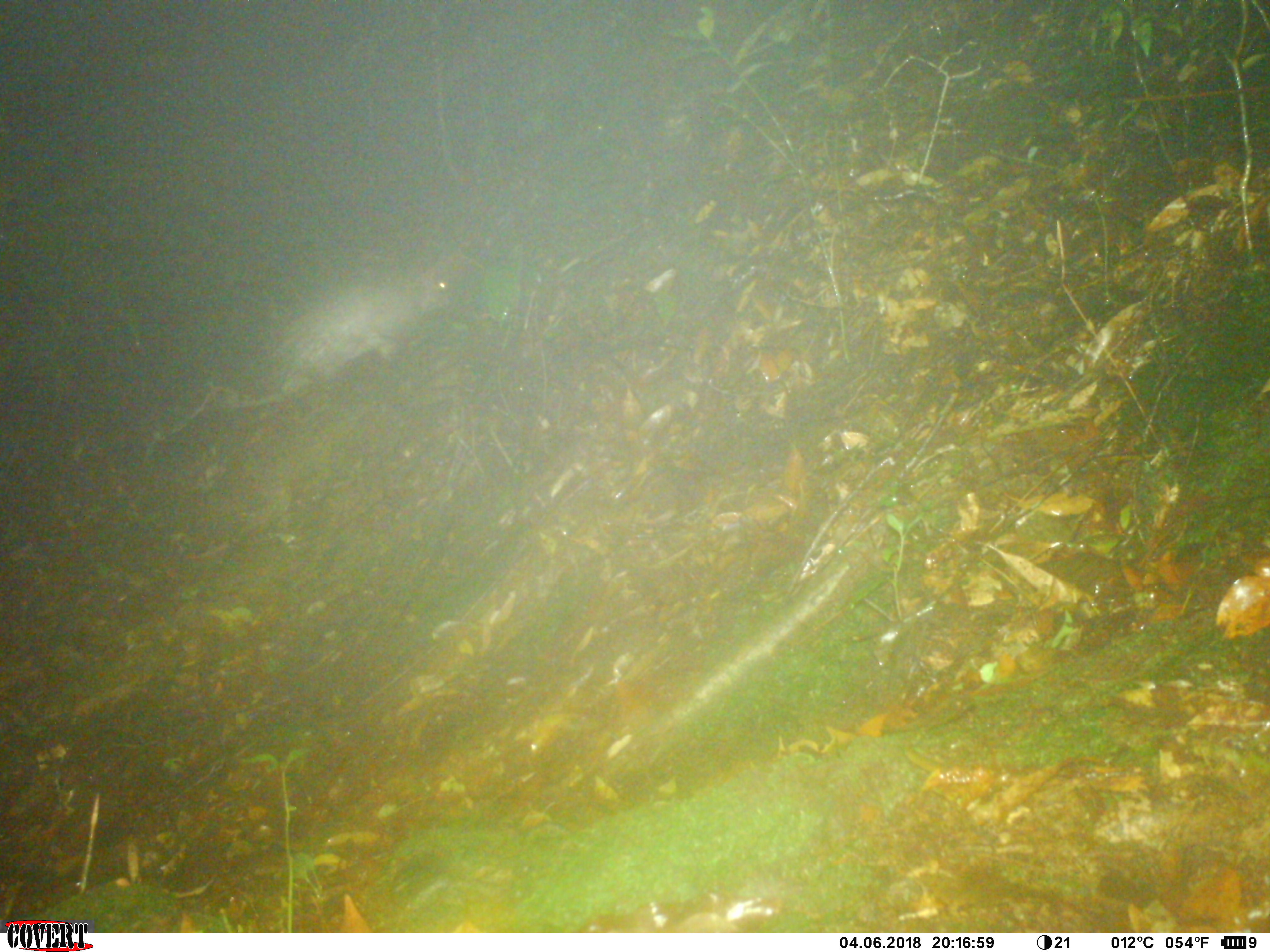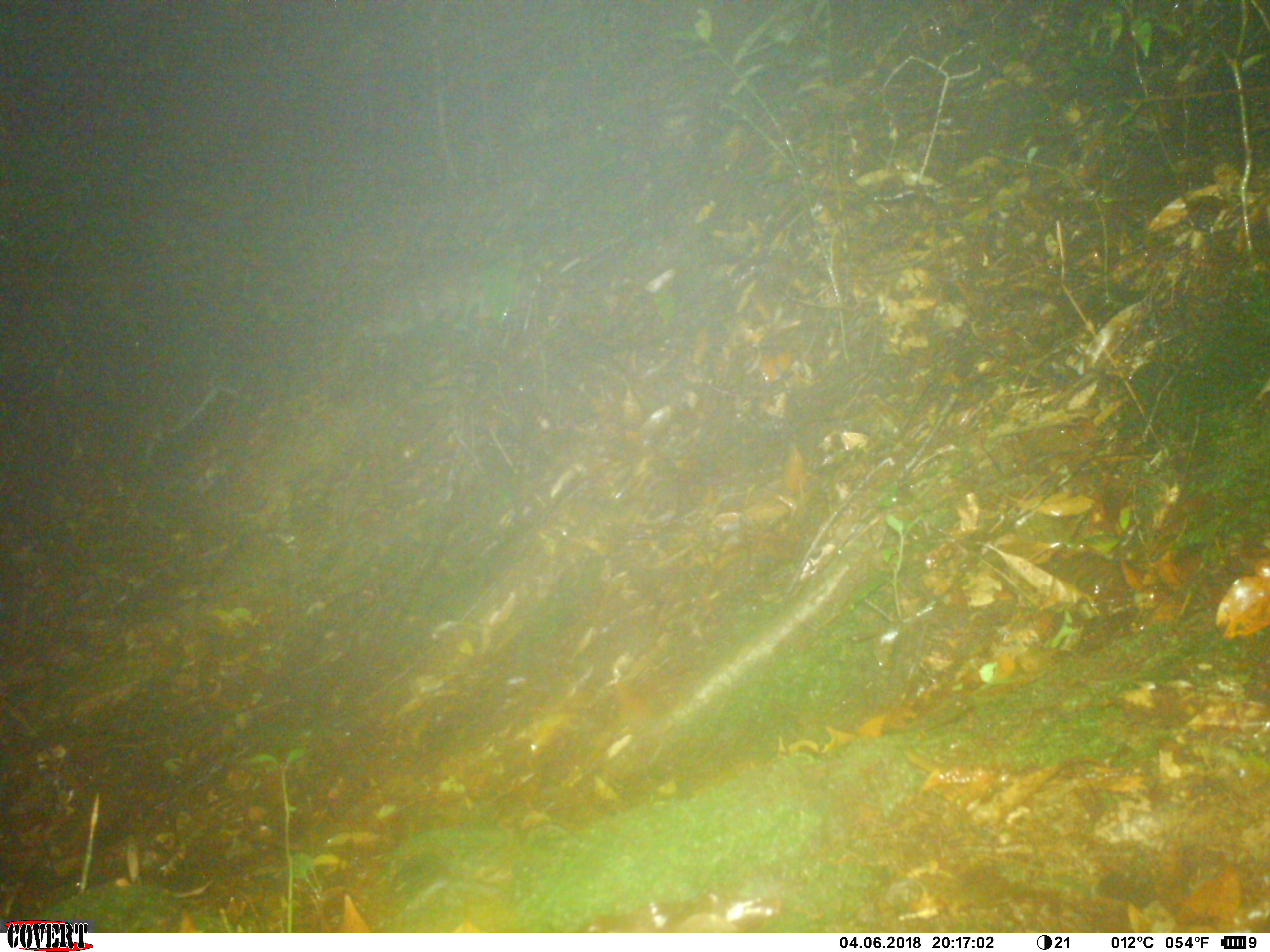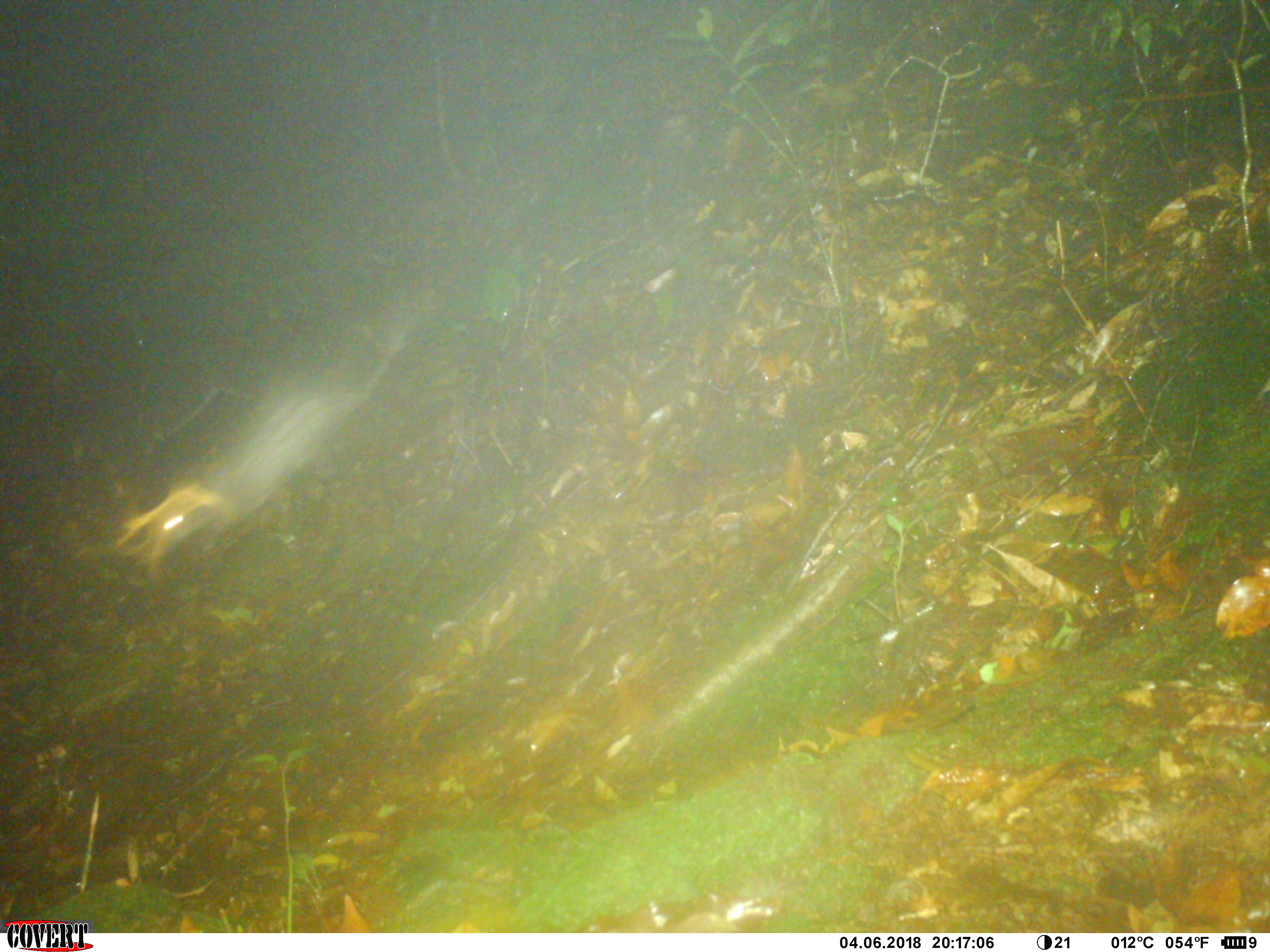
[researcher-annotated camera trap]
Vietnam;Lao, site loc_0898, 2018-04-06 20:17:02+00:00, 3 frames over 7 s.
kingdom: Animalia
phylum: Chordata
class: Mammalia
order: Rodentia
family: Hystricidae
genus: Atherurus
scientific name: Atherurus macrourus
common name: asiatic brush-tailed porcupine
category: asiatic brush tailed porcupine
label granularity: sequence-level